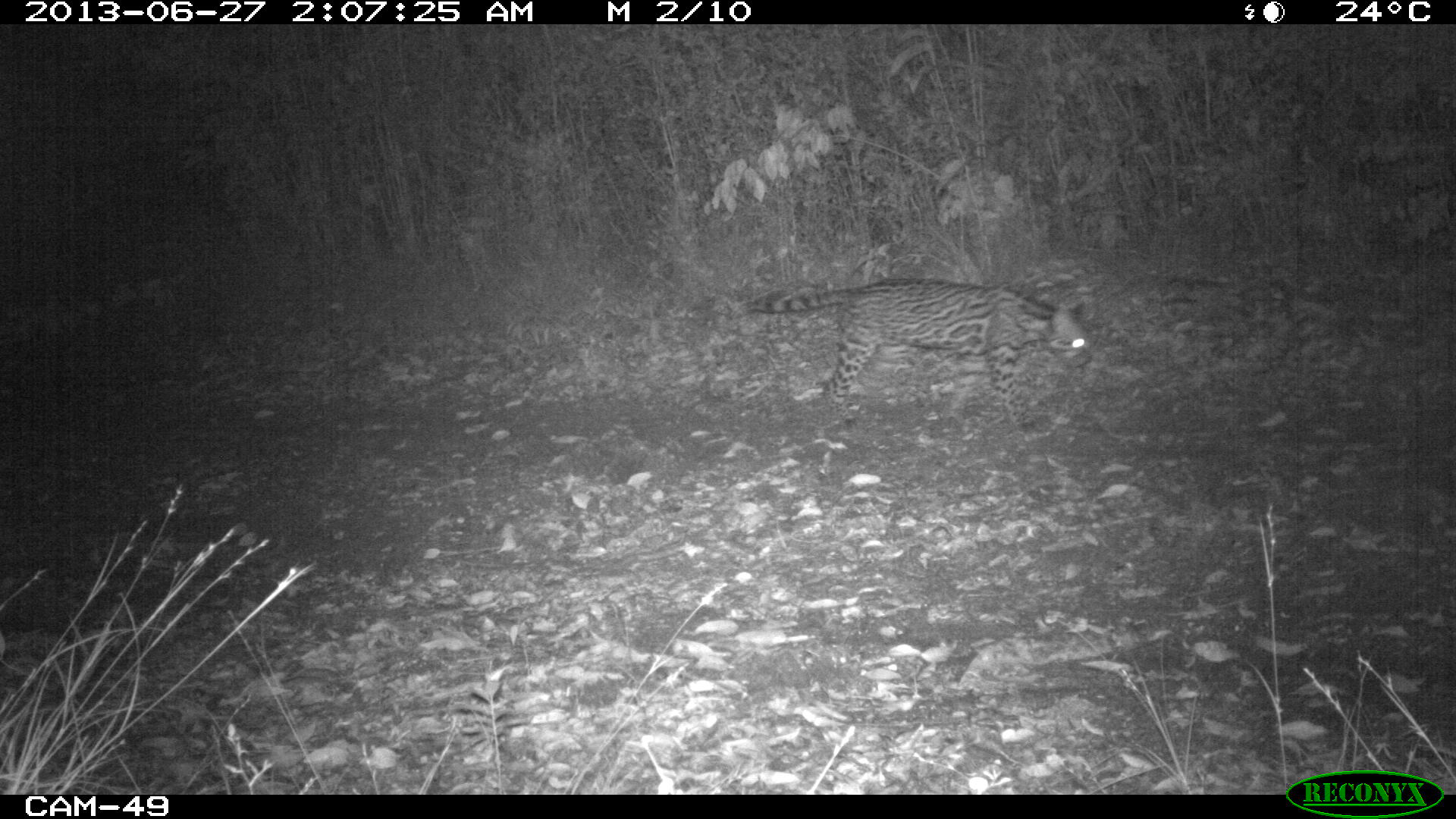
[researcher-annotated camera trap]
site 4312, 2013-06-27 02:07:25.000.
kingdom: Animalia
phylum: Chordata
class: Mammalia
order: Carnivora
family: Felidae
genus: Leopardus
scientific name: Leopardus pardalis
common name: ocelot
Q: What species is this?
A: Leopardus pardalis (ocelot).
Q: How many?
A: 1.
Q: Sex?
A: Male.